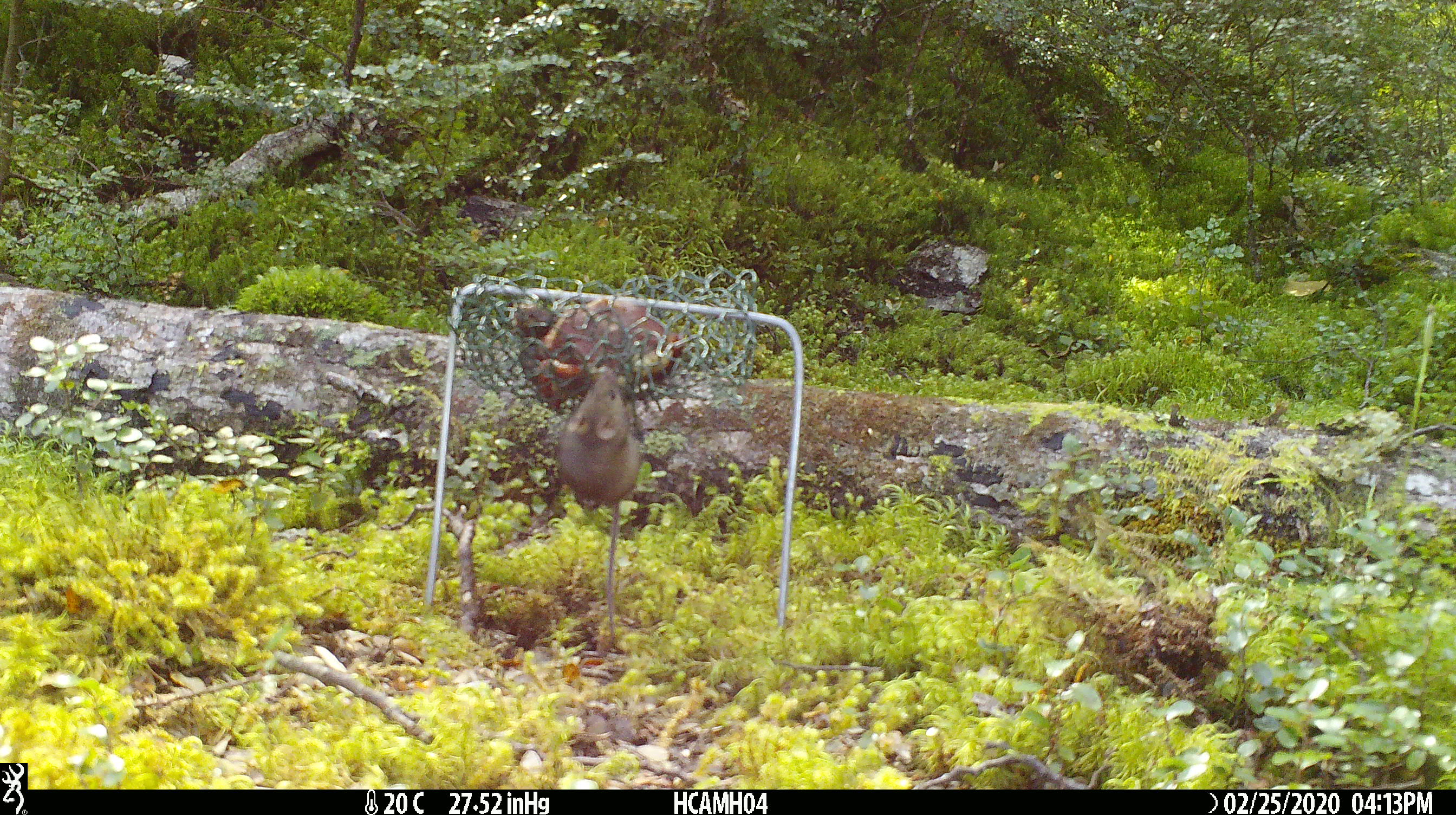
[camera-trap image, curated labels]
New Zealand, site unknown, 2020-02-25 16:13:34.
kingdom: Animalia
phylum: Chordata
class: Mammalia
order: Rodentia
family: Muridae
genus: Mus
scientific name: Mus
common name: mouse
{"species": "mouse (Mus)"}